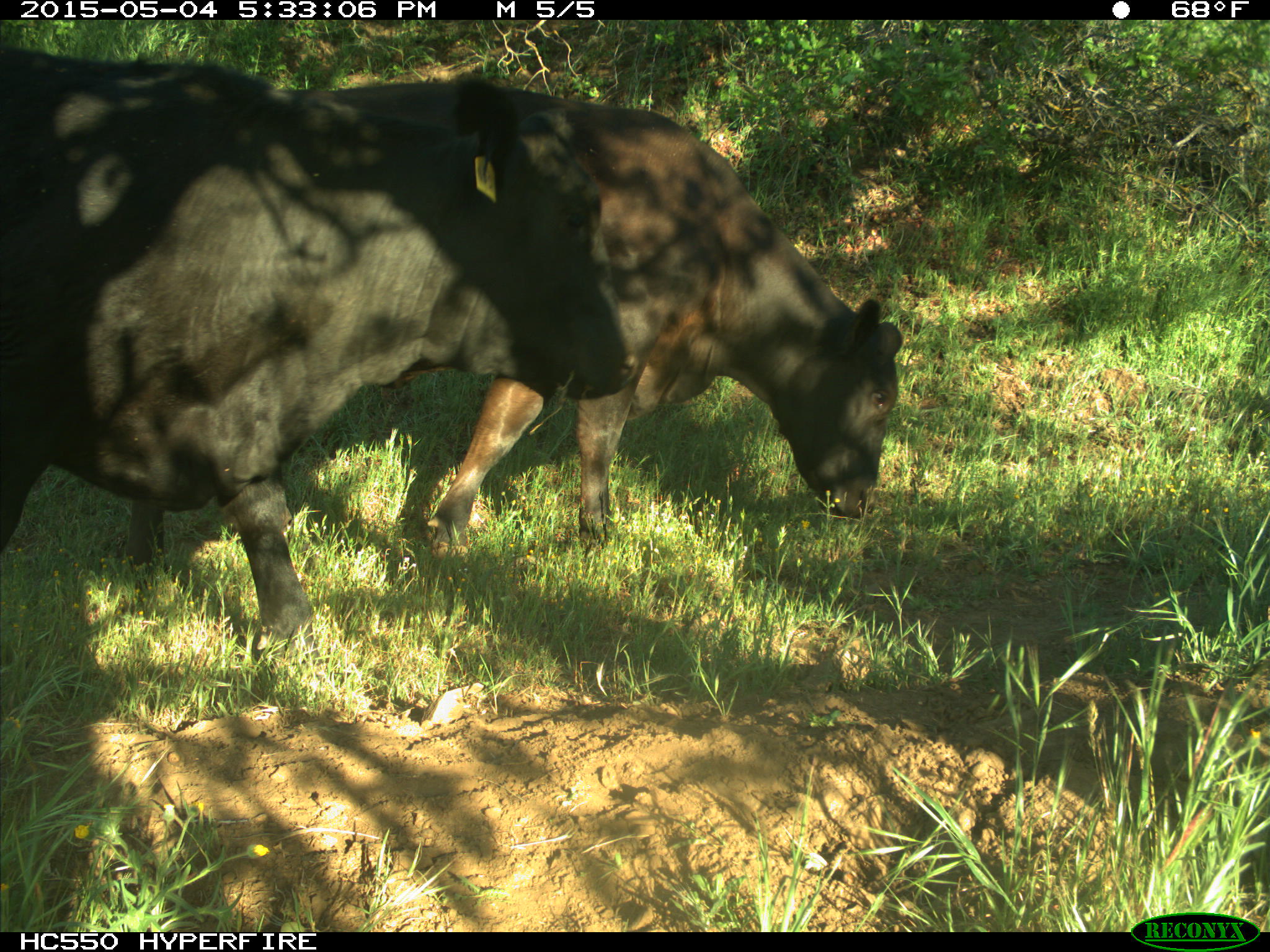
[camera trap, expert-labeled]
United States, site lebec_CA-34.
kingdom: Animalia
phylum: Chordata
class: Mammalia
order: Artiodactyla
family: Bovidae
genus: Bos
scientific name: Bos taurus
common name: domestic cow